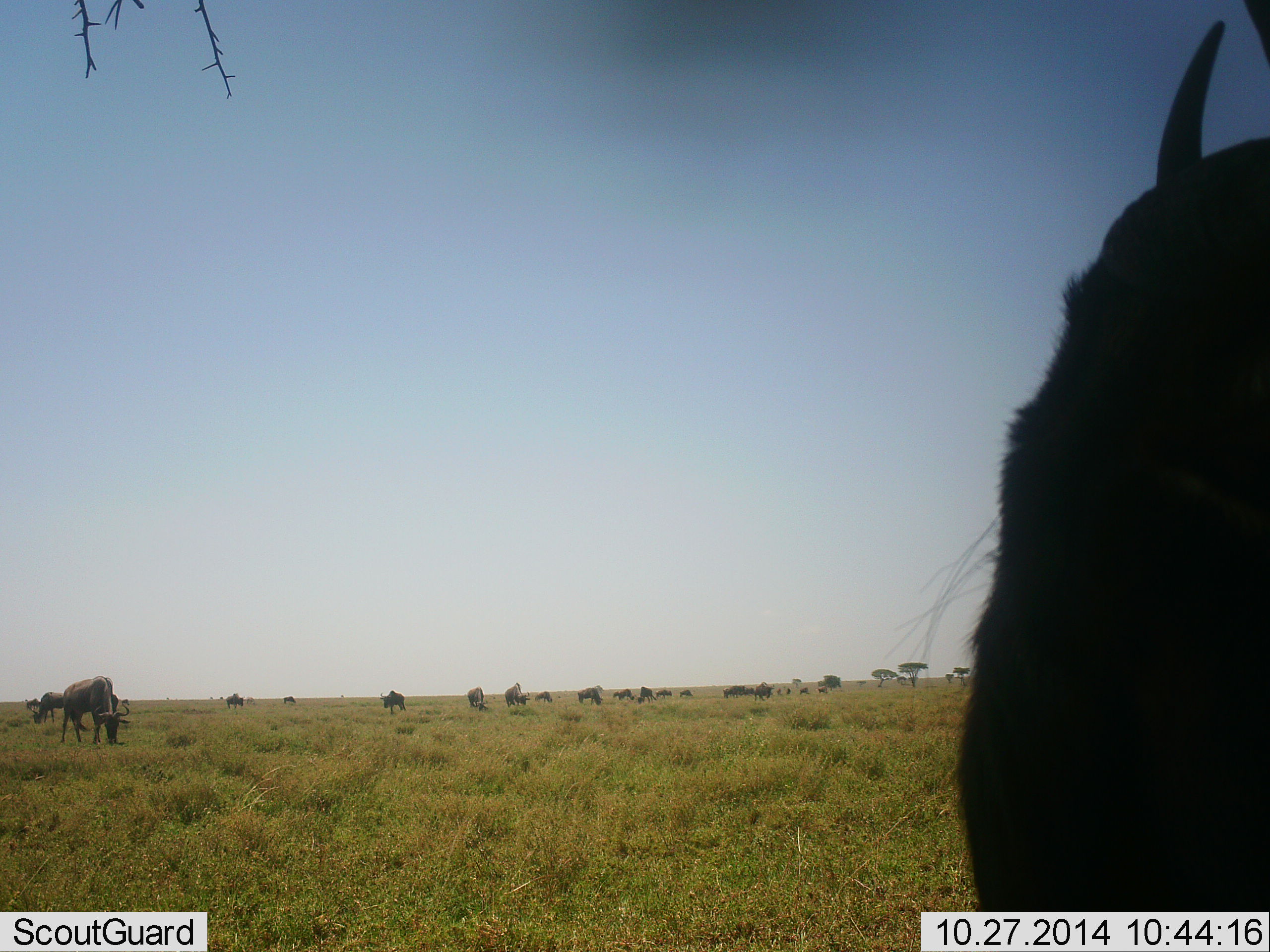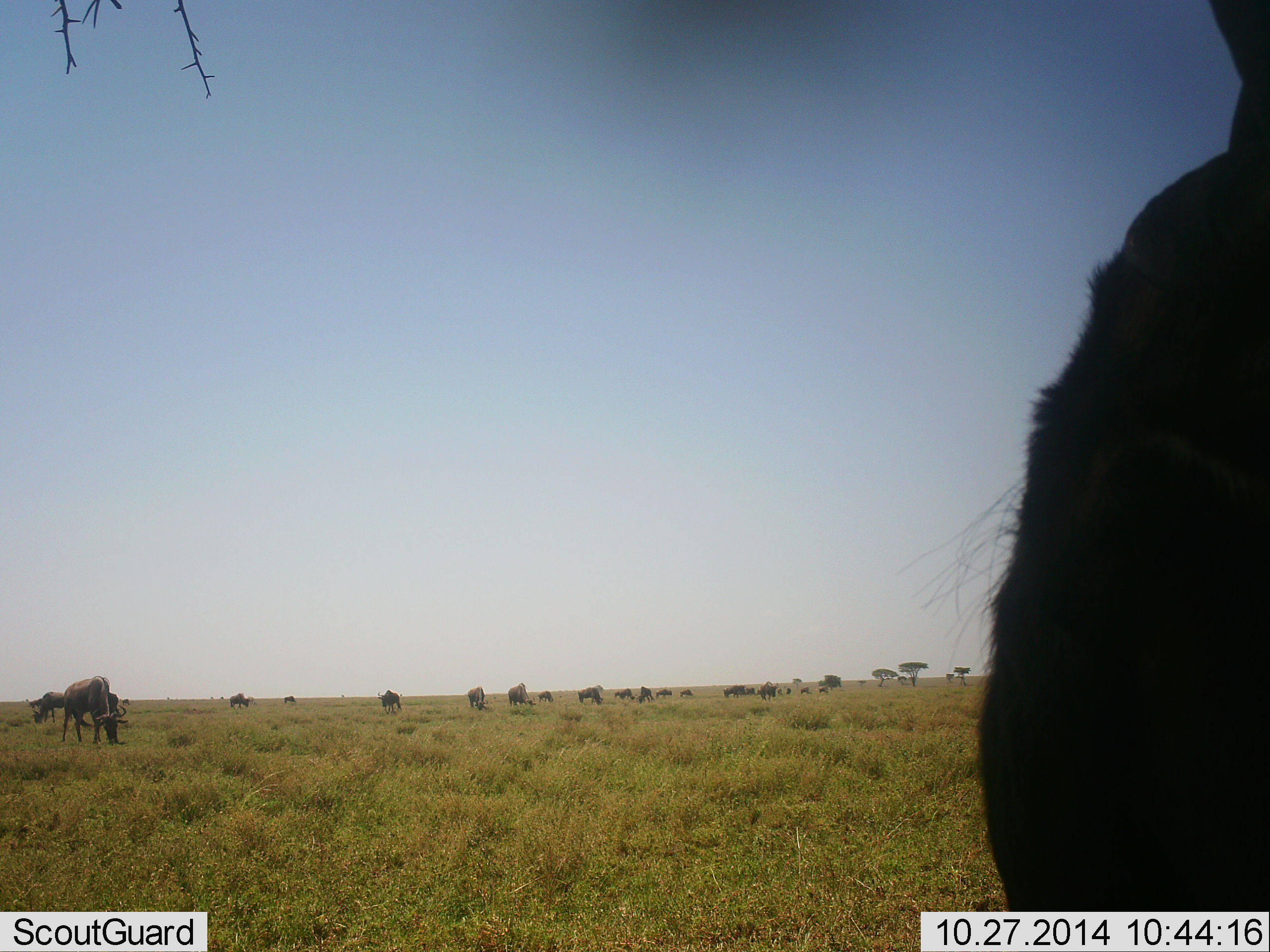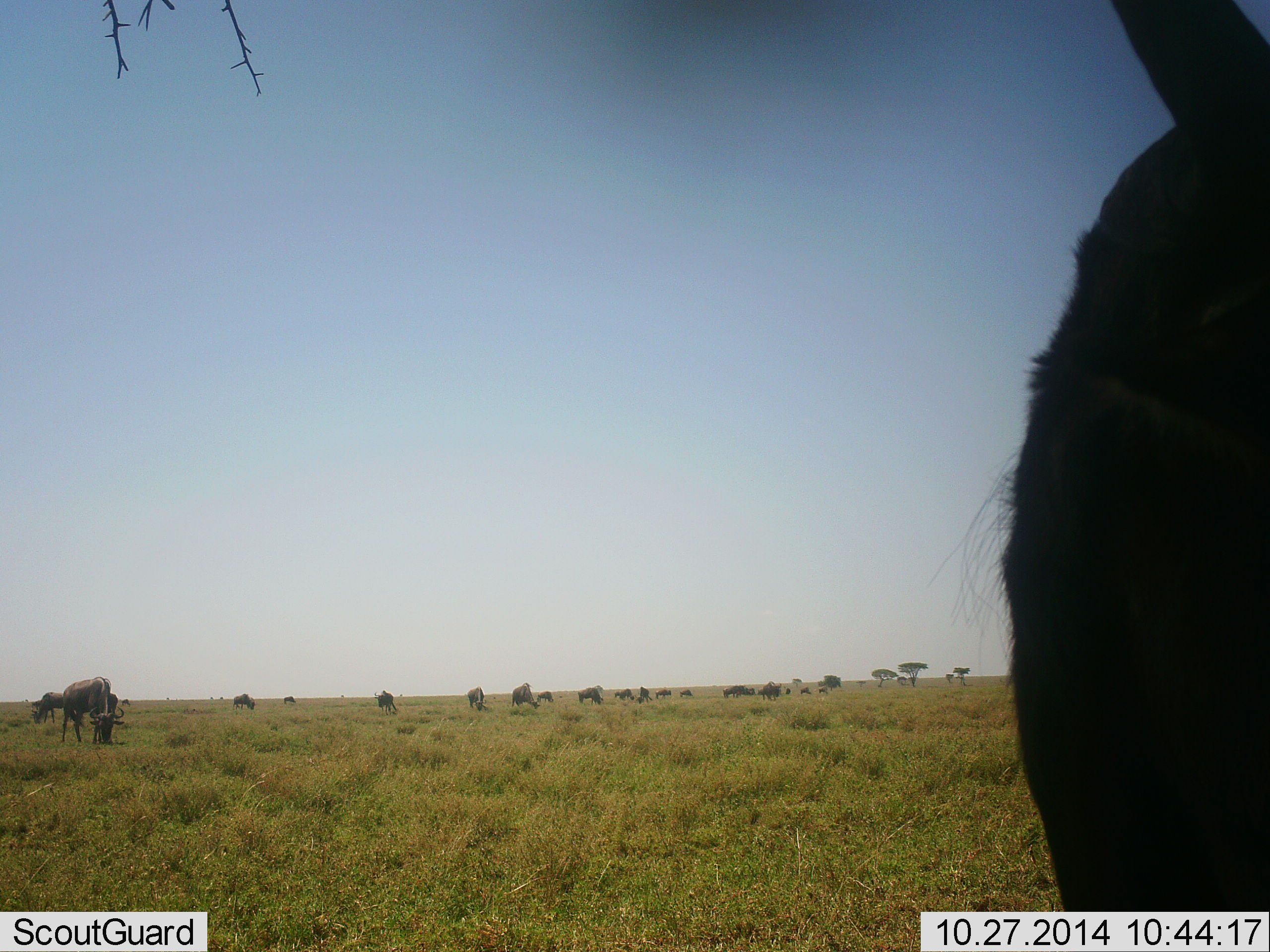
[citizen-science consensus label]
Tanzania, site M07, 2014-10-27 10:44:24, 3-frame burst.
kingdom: Animalia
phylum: Chordata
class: Mammalia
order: Artiodactyla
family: Bovidae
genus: Connochaetes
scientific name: Connochaetes taurinus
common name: blue wildebeest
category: wildebeest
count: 11-50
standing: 50%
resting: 0%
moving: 10%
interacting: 0%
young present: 0%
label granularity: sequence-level